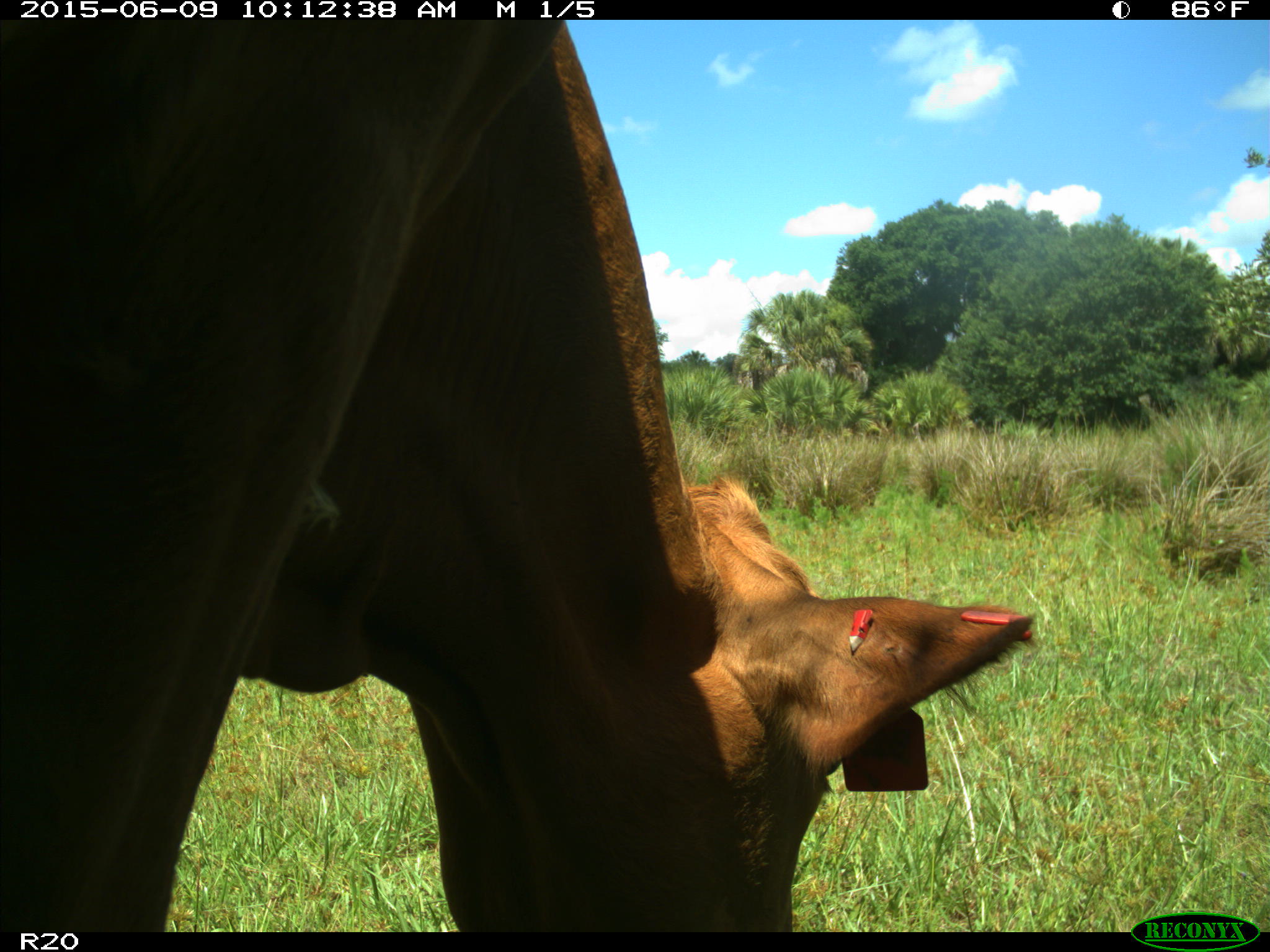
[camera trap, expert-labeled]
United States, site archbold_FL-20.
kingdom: Animalia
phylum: Chordata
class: Mammalia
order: Artiodactyla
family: Bovidae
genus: Bos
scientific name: Bos taurus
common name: domestic cow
Bos taurus (domestic cow).